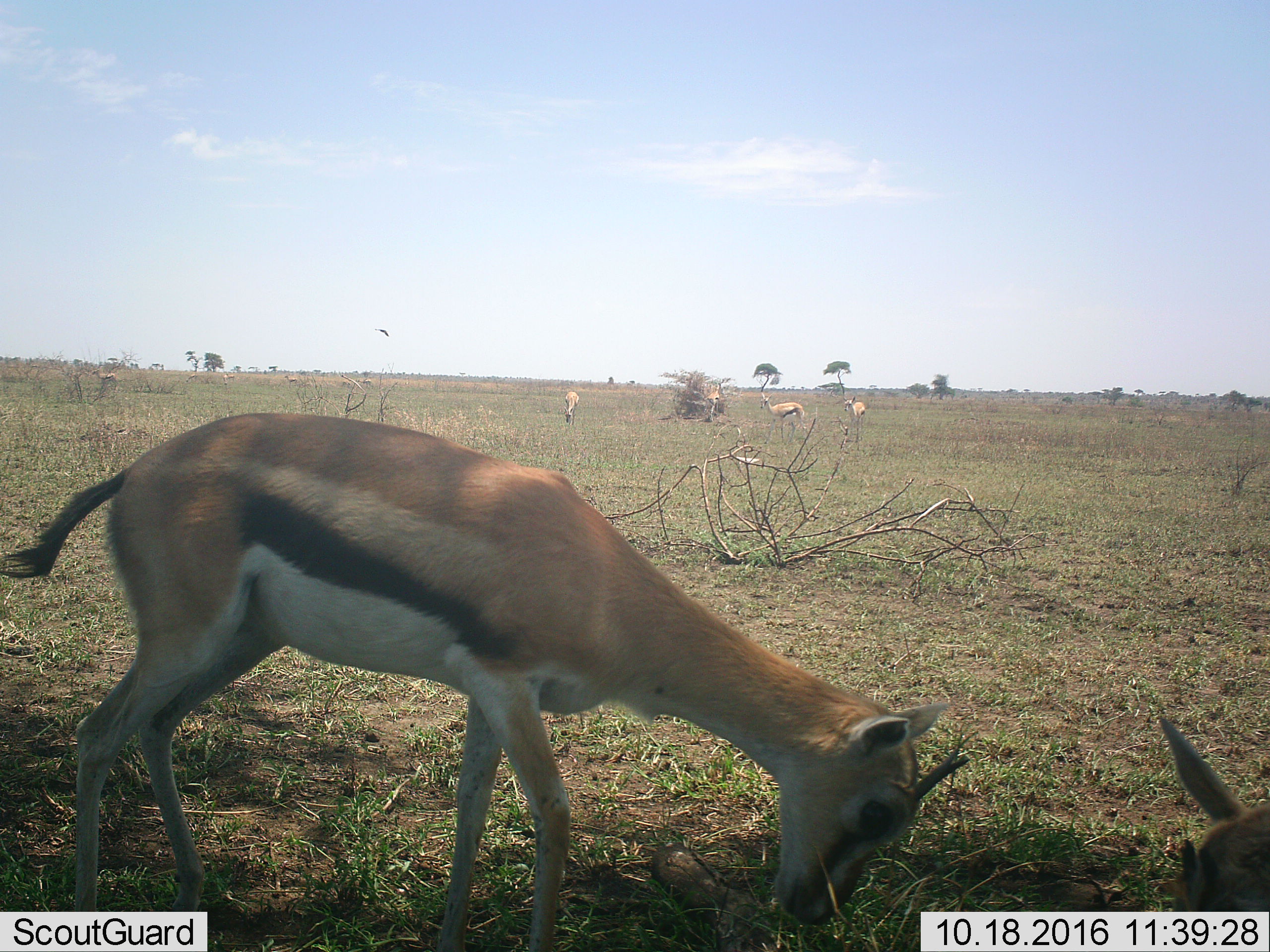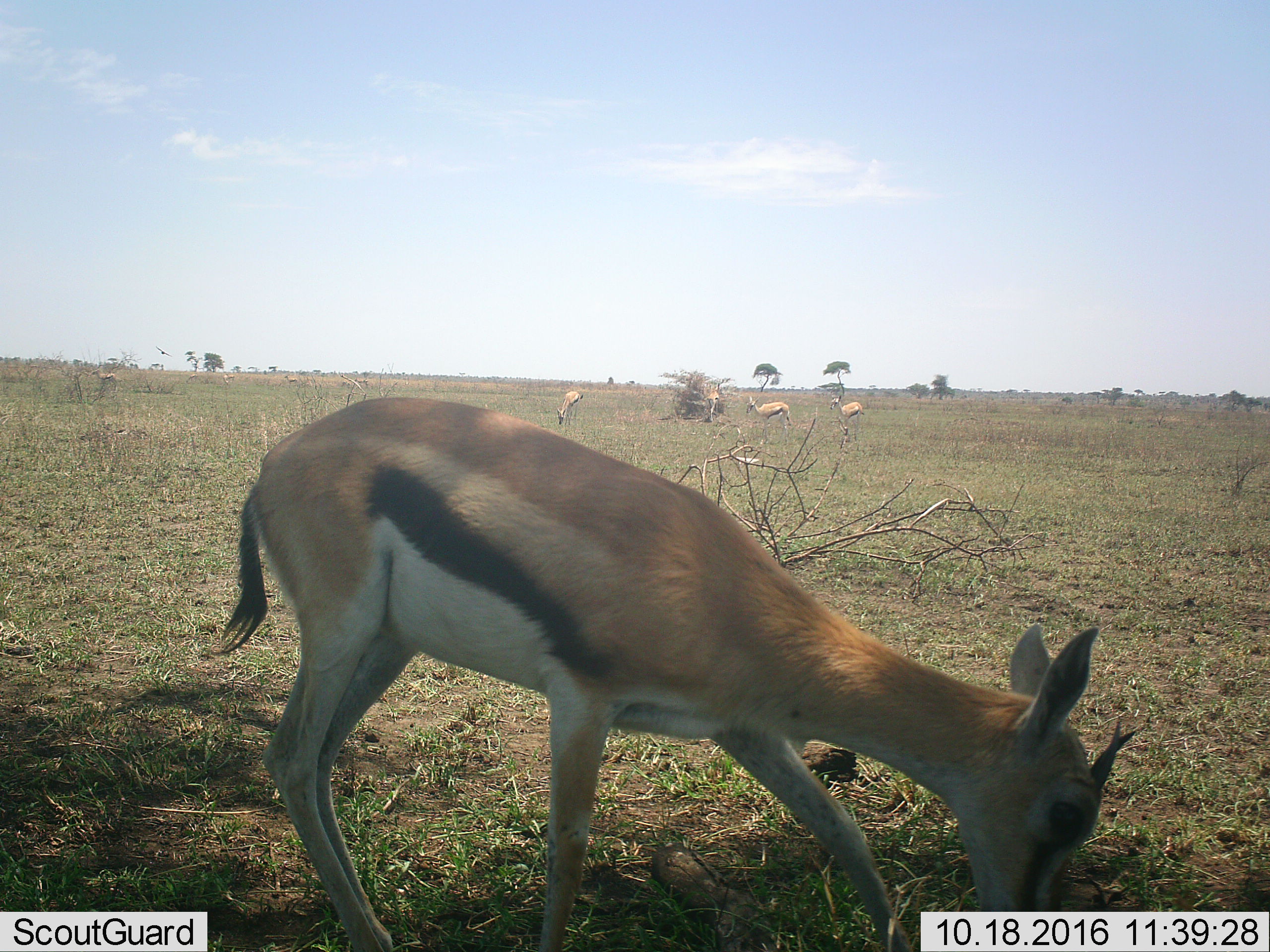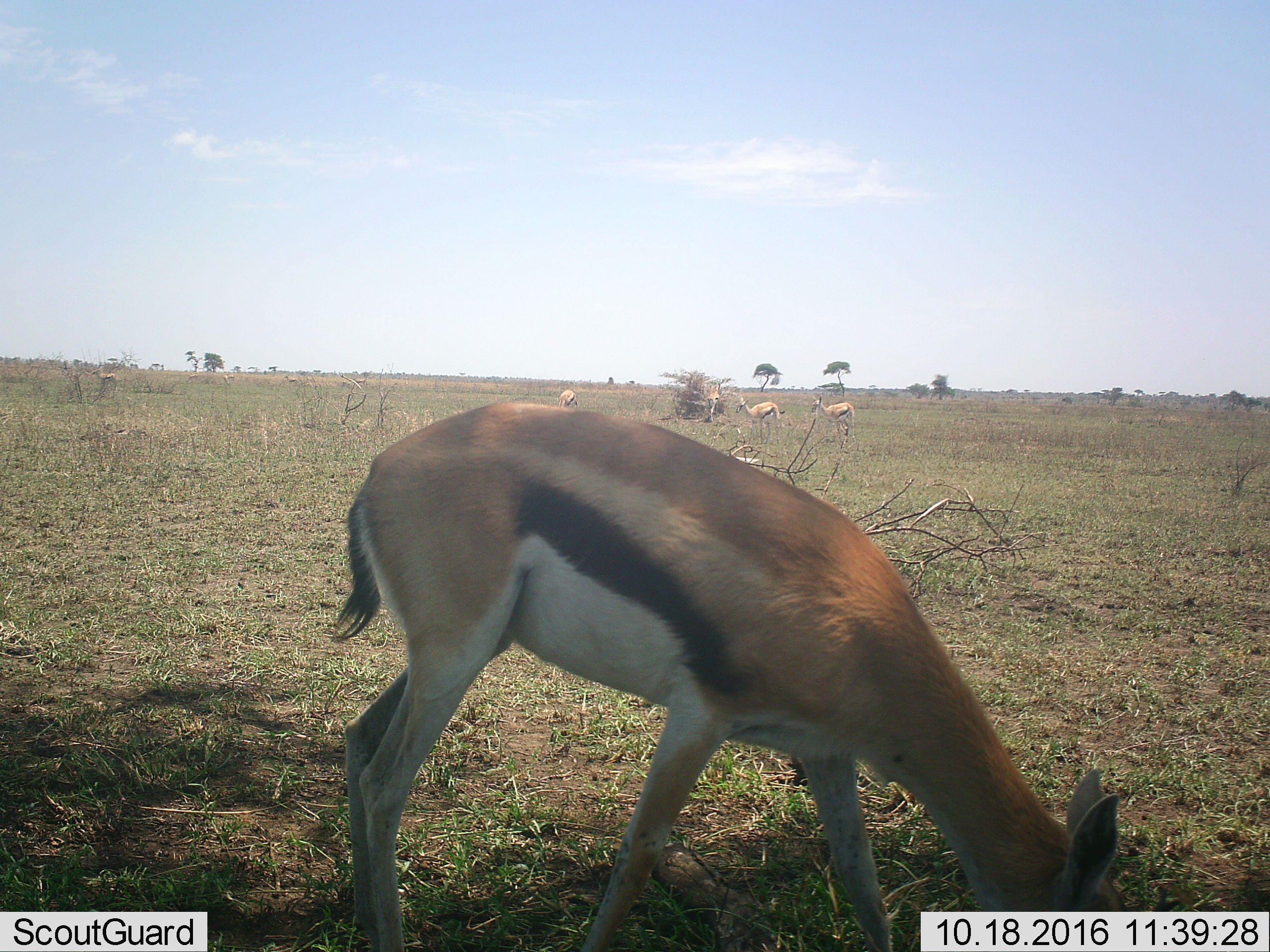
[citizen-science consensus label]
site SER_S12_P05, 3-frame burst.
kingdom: Animalia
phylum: Chordata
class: Mammalia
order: Artiodactyla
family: Bovidae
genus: Eudorcas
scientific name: Eudorcas thomsonii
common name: thomson's gazelle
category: gazellethomsons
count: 11-50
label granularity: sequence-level